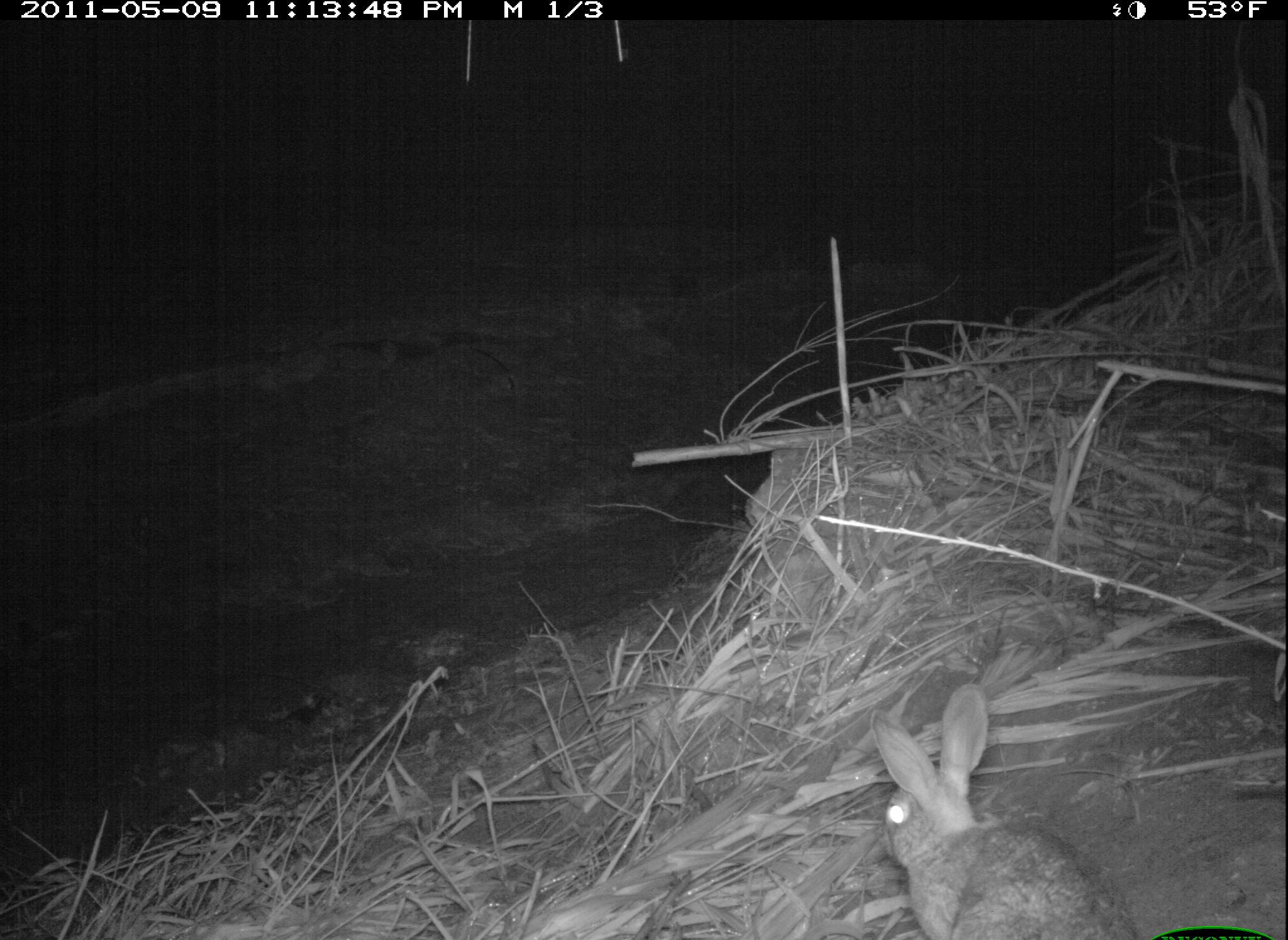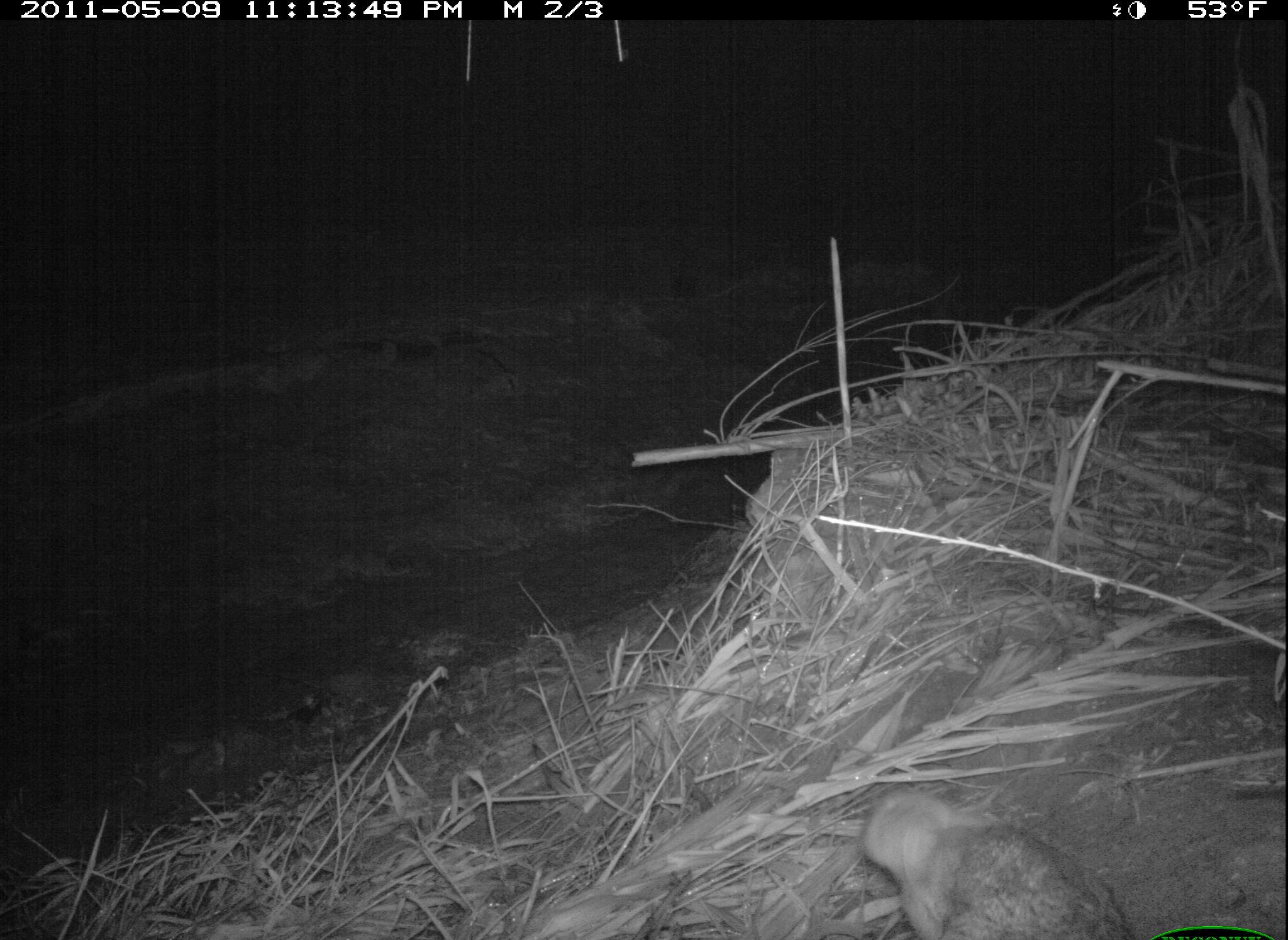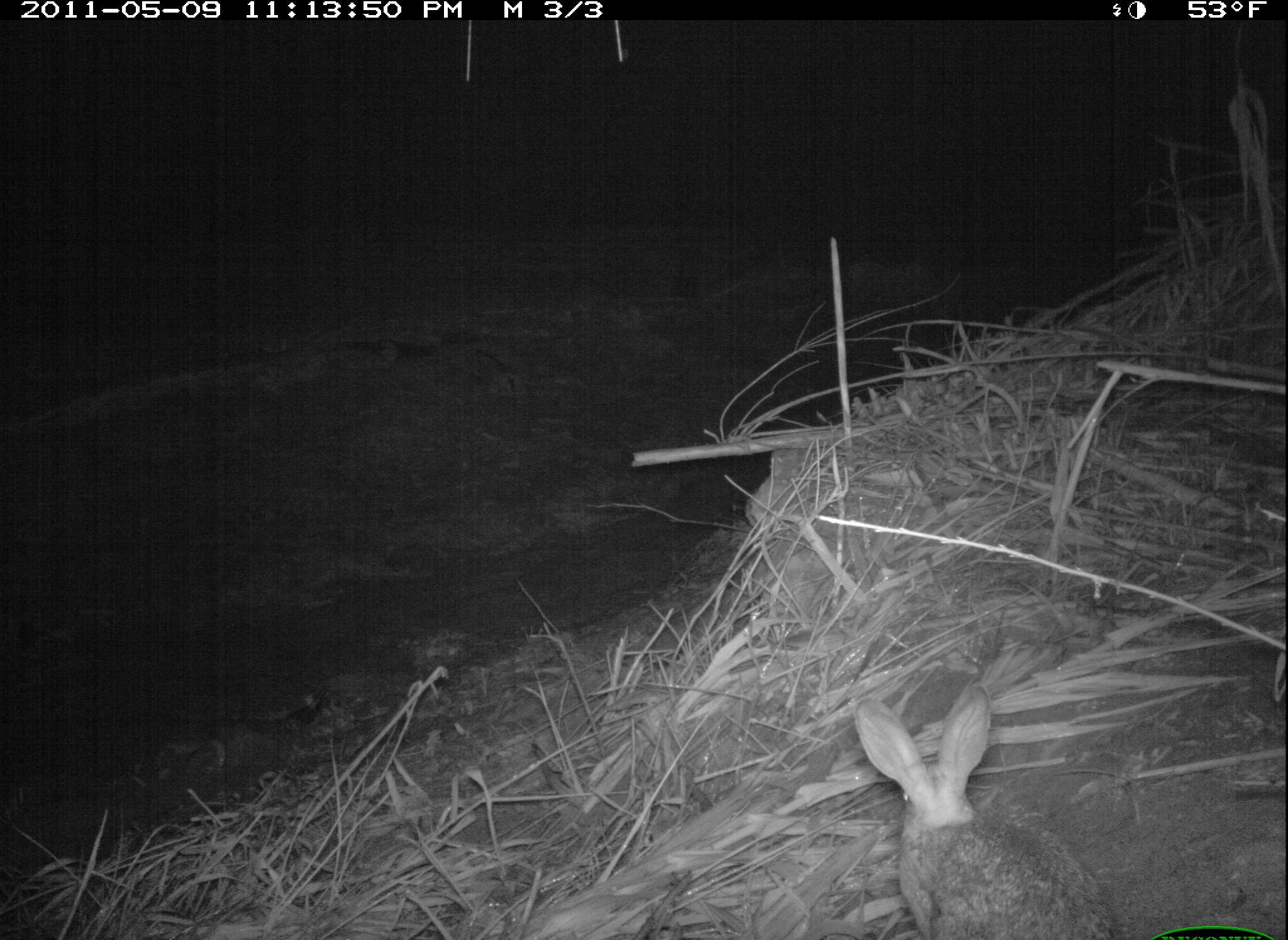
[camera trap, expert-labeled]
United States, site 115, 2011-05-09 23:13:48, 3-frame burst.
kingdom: Animalia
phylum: Chordata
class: Mammalia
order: Lagomorpha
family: Leporidae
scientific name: Leporidae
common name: rabbits and hares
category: rabbit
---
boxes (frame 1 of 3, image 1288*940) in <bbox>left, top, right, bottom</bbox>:
rabbit: <bbox>865, 676, 1135, 940</bbox>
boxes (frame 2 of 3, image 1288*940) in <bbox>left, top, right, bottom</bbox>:
rabbit: <bbox>853, 768, 1141, 940</bbox>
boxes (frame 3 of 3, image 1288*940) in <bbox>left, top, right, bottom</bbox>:
rabbit: <bbox>842, 672, 1133, 940</bbox>